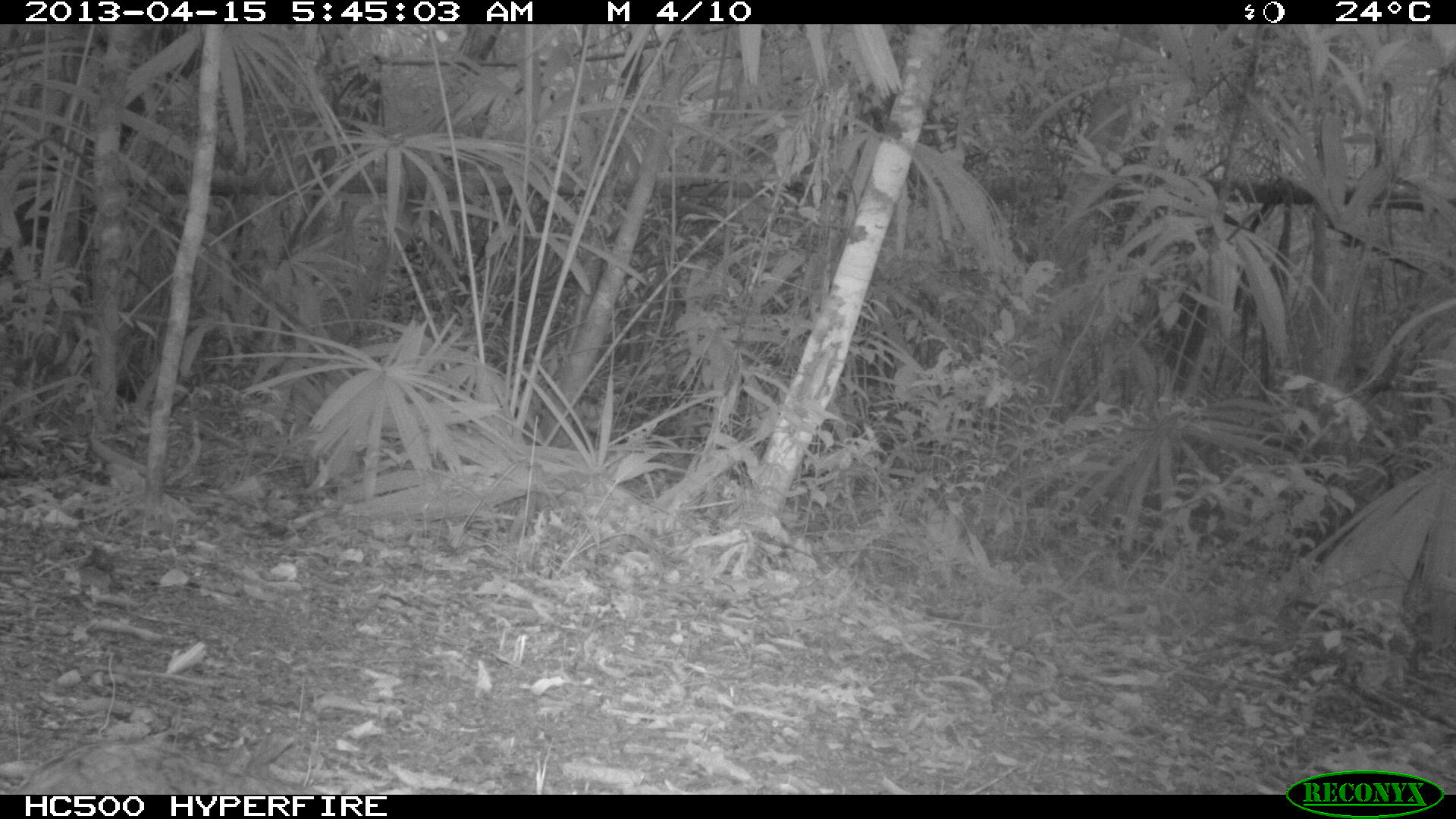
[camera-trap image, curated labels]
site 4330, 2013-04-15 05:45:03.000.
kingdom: Animalia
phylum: Chordata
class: Aves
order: Tinamiformes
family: Tinamidae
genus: Tinamus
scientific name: Tinamus major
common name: great tinamou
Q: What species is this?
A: Tinamus major (great tinamou).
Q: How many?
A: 1.